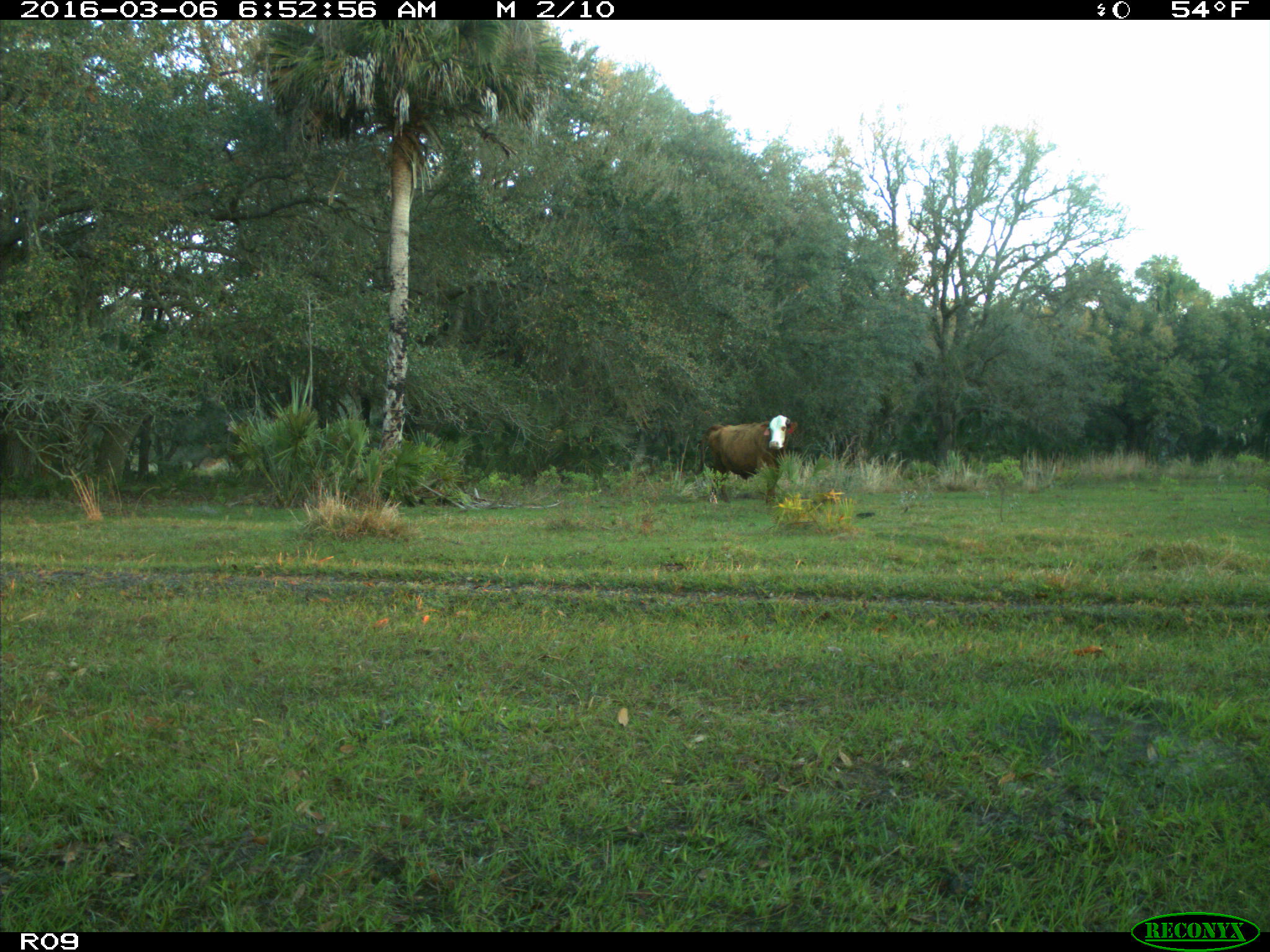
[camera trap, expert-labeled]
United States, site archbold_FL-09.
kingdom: Animalia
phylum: Chordata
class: Mammalia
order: Artiodactyla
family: Bovidae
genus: Bos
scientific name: Bos taurus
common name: domestic cow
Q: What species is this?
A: Bos taurus (domestic cow).